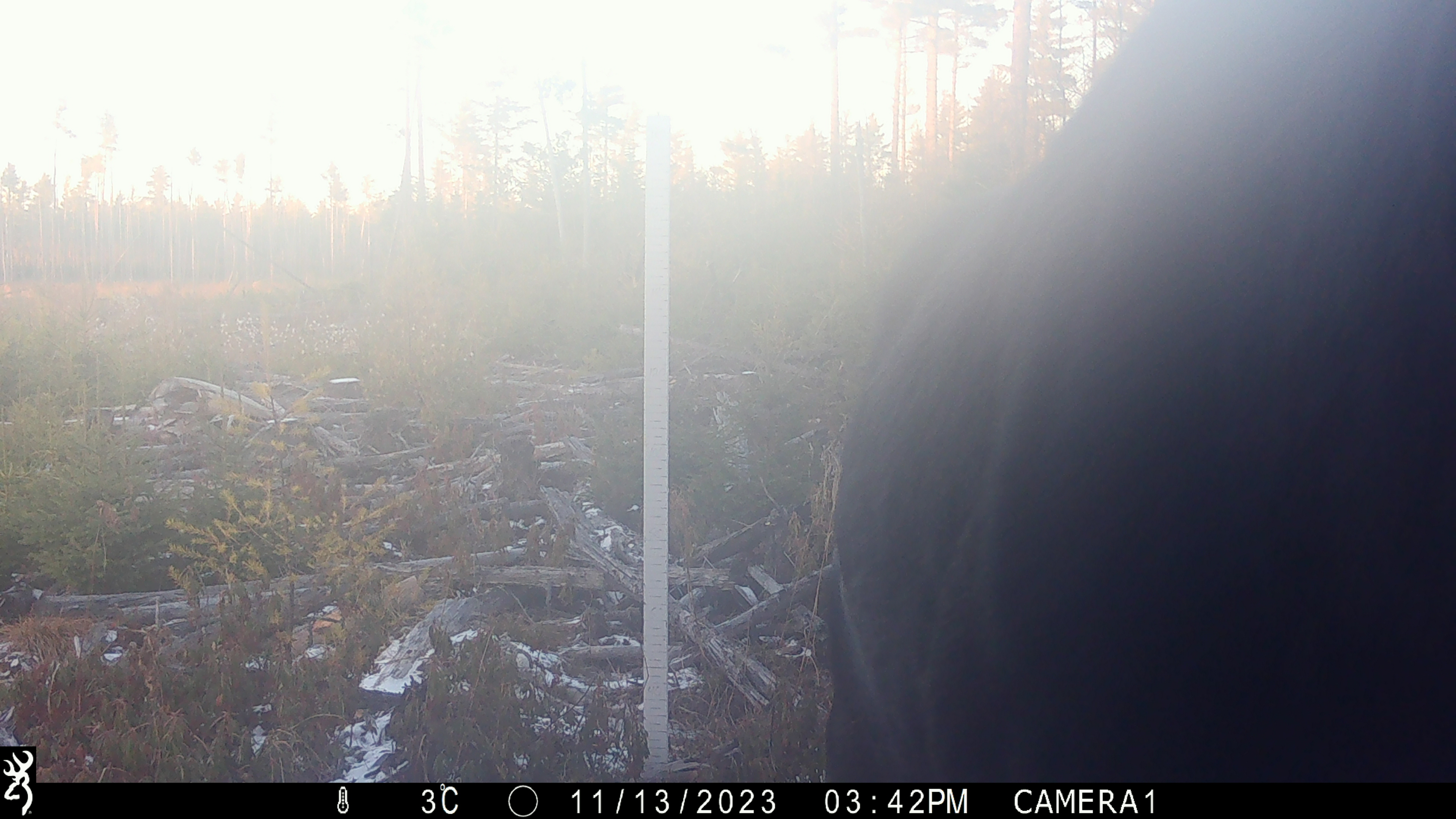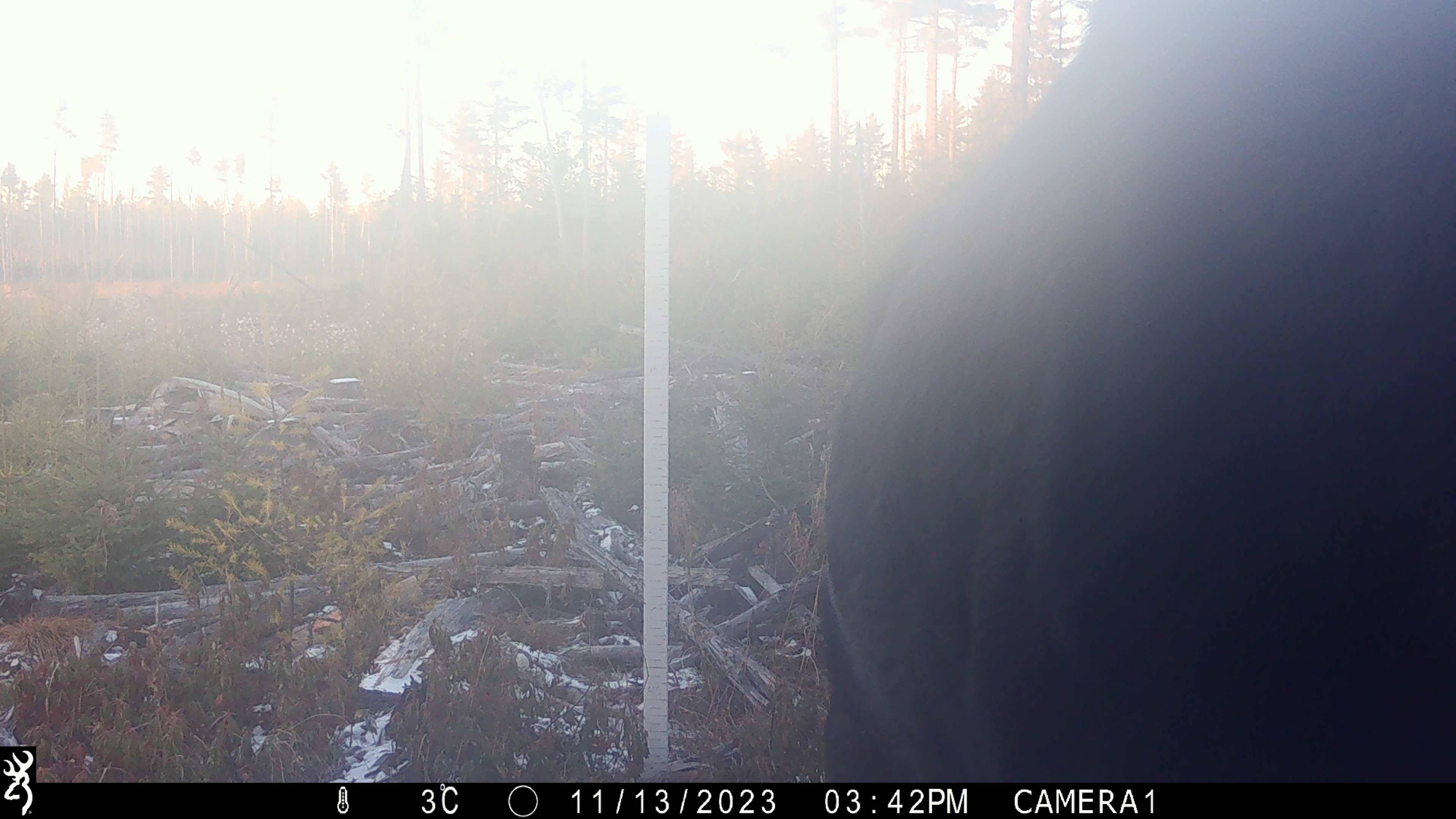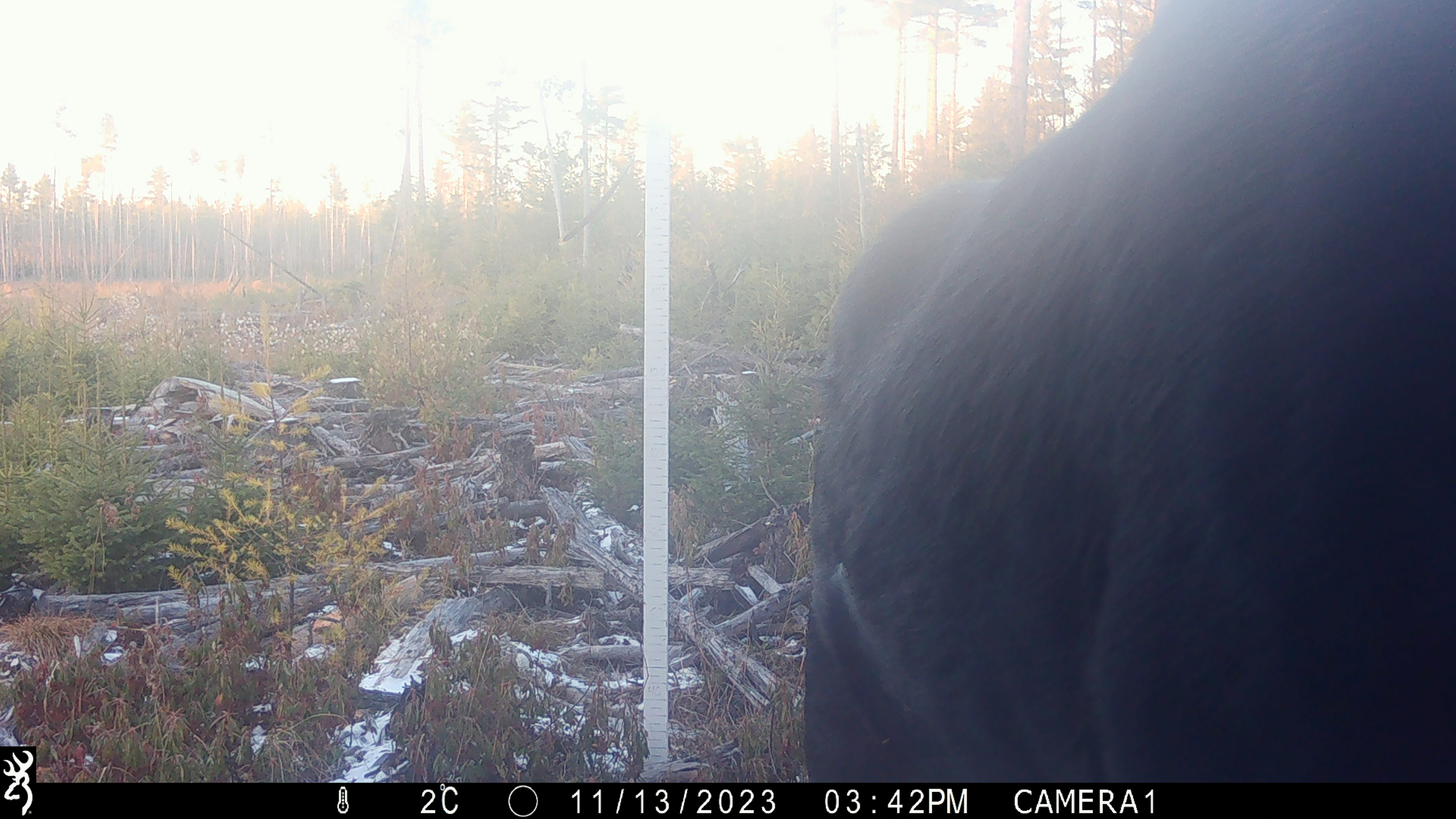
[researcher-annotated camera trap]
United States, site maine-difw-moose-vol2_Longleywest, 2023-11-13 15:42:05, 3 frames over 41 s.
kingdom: Animalia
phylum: Chordata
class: Mammalia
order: Artiodactyla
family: Cervidae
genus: Alces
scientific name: Alces alces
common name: moose